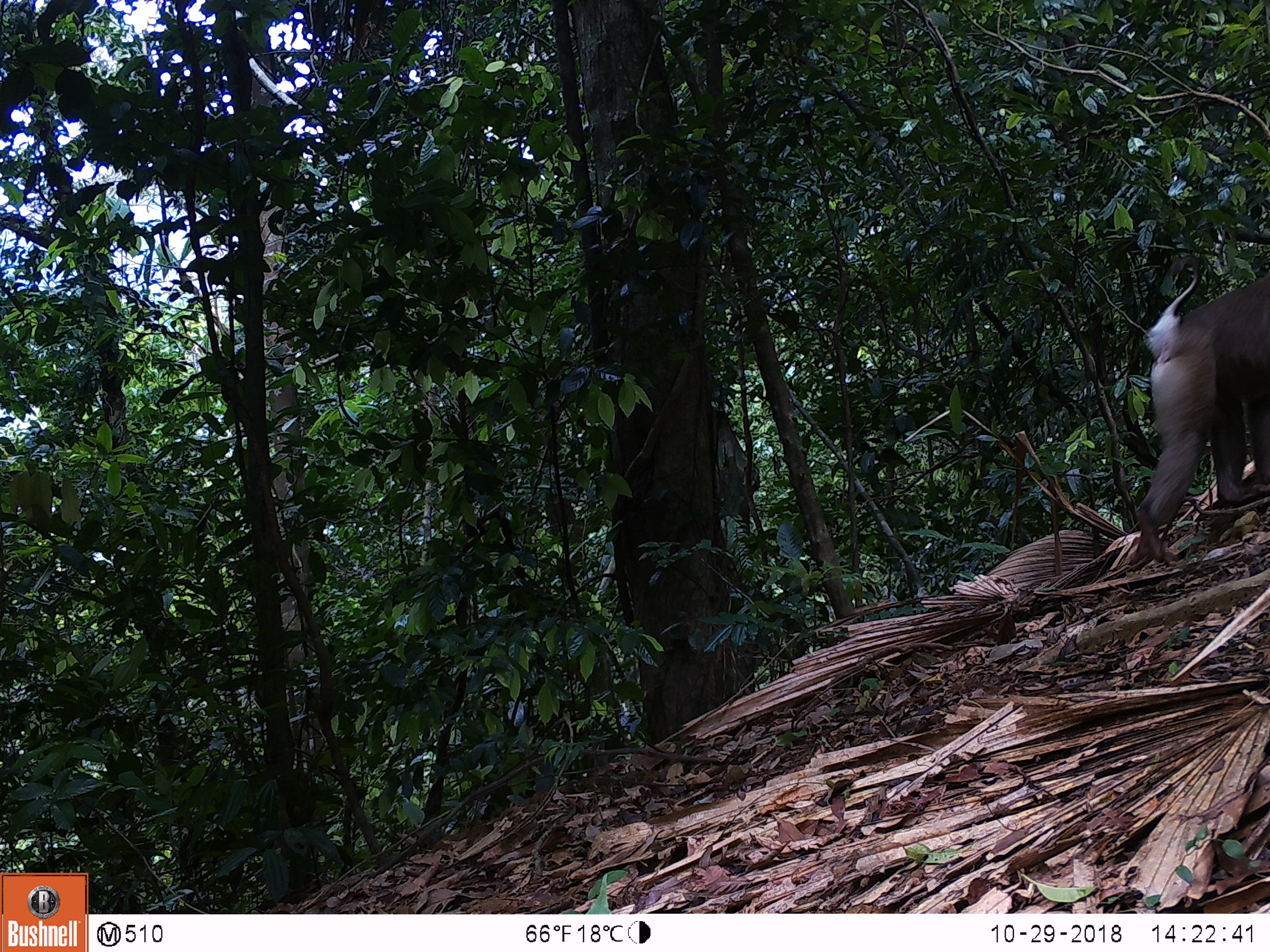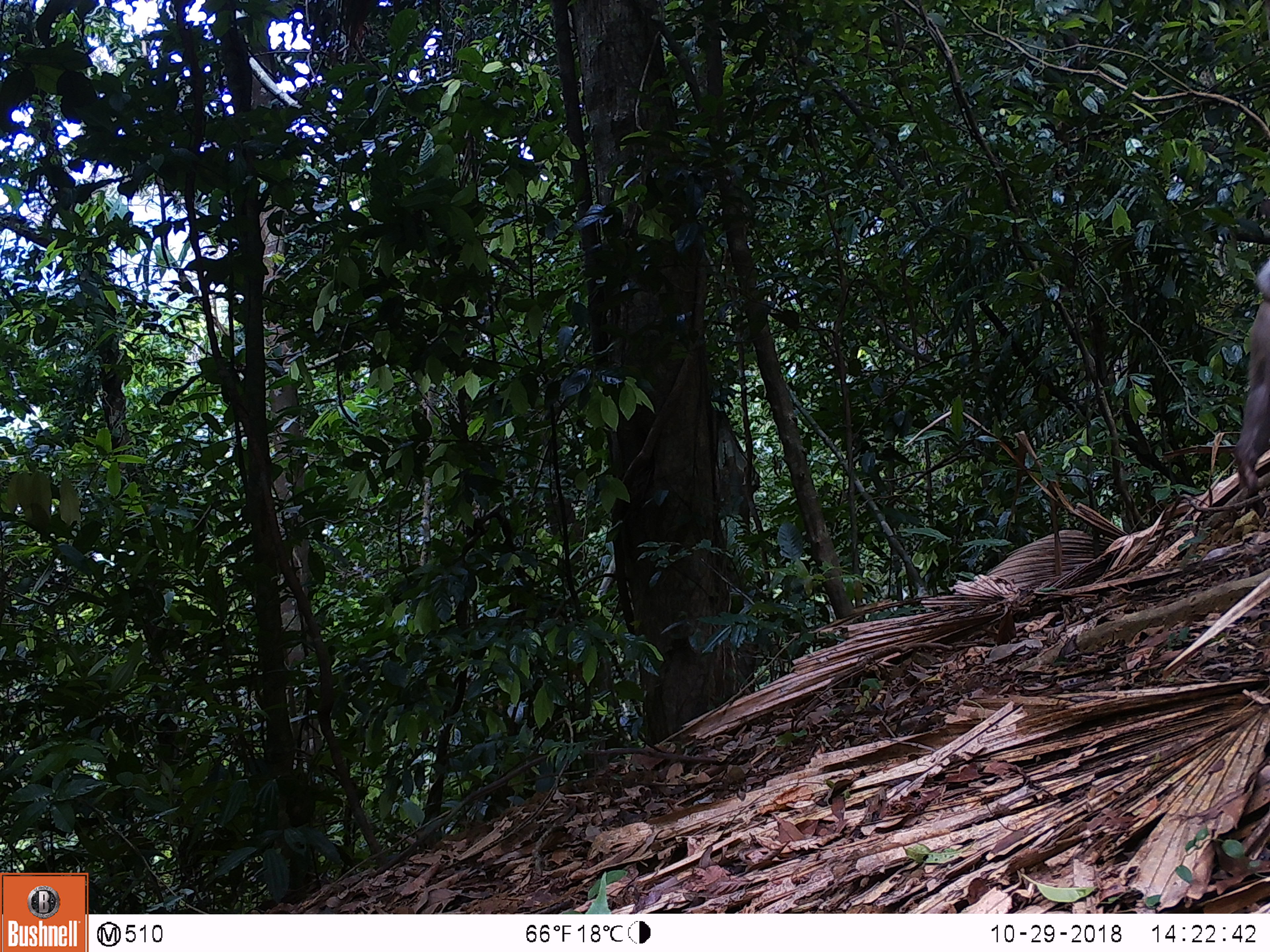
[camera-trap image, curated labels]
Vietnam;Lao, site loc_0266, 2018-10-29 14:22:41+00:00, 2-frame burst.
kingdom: Animalia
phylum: Chordata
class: Mammalia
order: Primates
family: Cercopithecidae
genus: Macaca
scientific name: Macaca nemestrina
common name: pig-tailed macaque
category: pig tailed macaque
Pig tailed macaque (pig-tailed macaque) (Macaca nemestrina). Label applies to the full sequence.